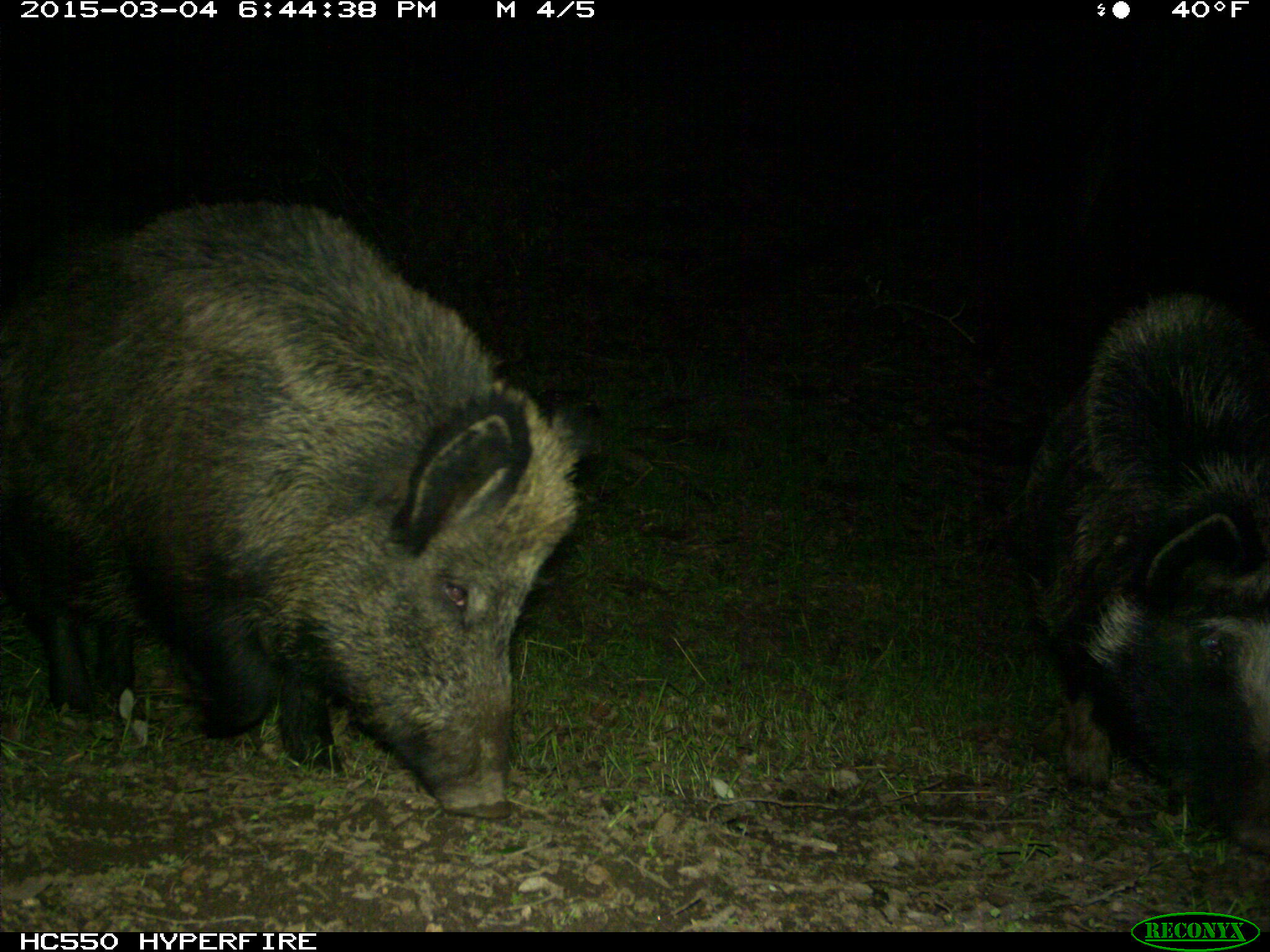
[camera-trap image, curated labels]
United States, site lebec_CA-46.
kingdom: Animalia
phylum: Chordata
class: Mammalia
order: Artiodactyla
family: Suidae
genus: Sus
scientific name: Sus scrofa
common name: wild boar